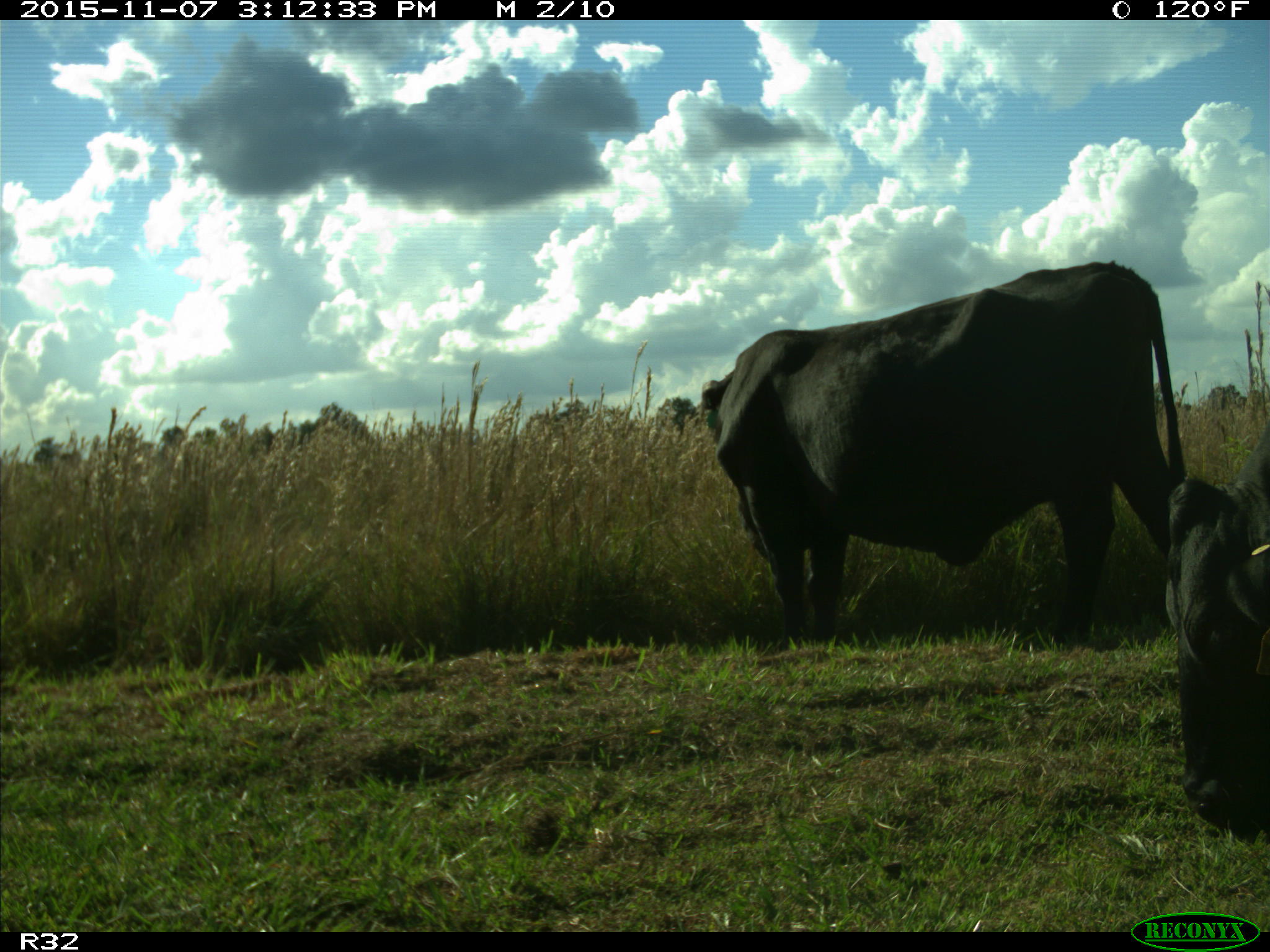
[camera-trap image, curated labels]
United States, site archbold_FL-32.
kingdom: Animalia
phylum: Chordata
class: Mammalia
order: Artiodactyla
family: Bovidae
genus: Bos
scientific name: Bos taurus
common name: domestic cow